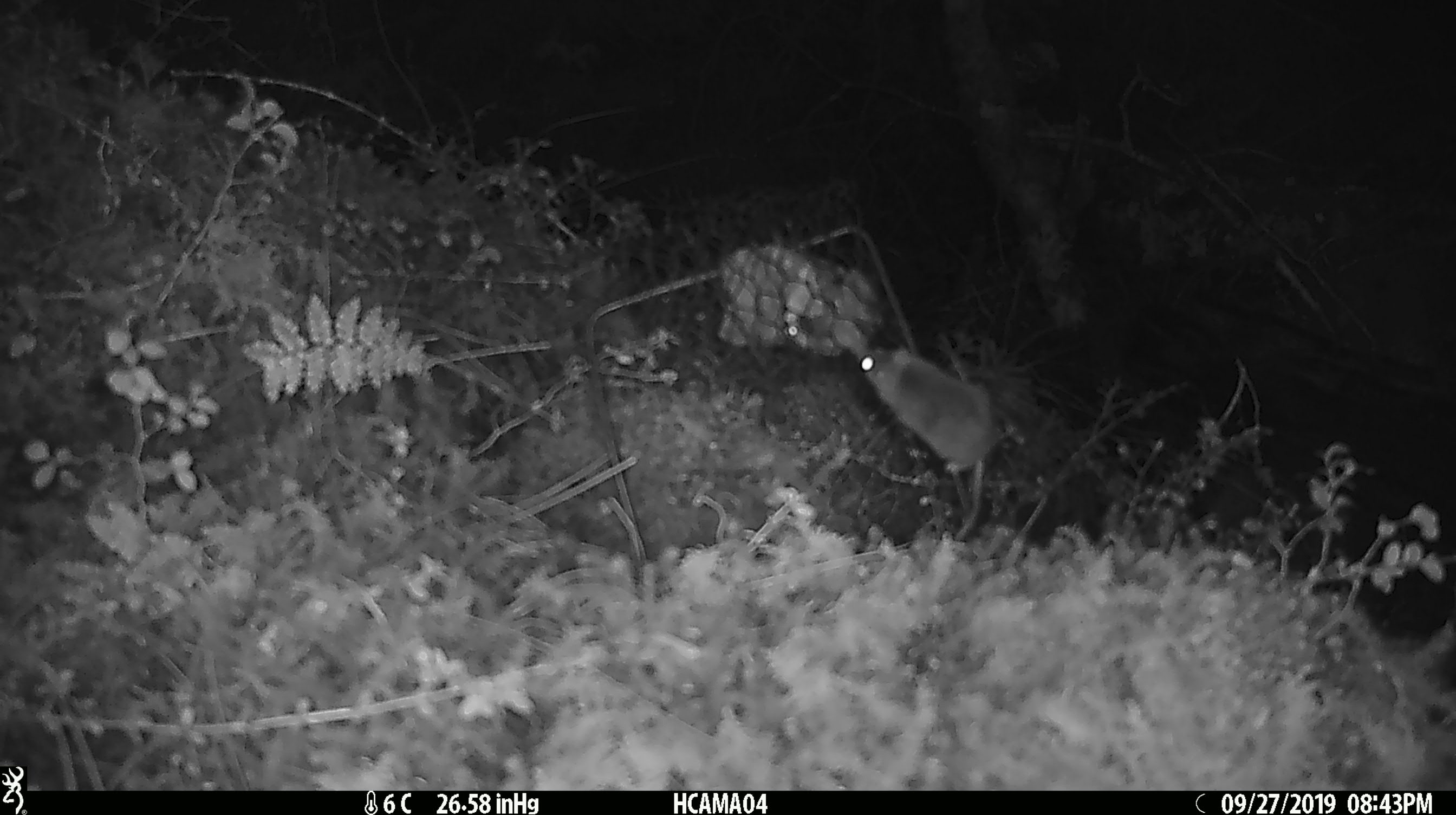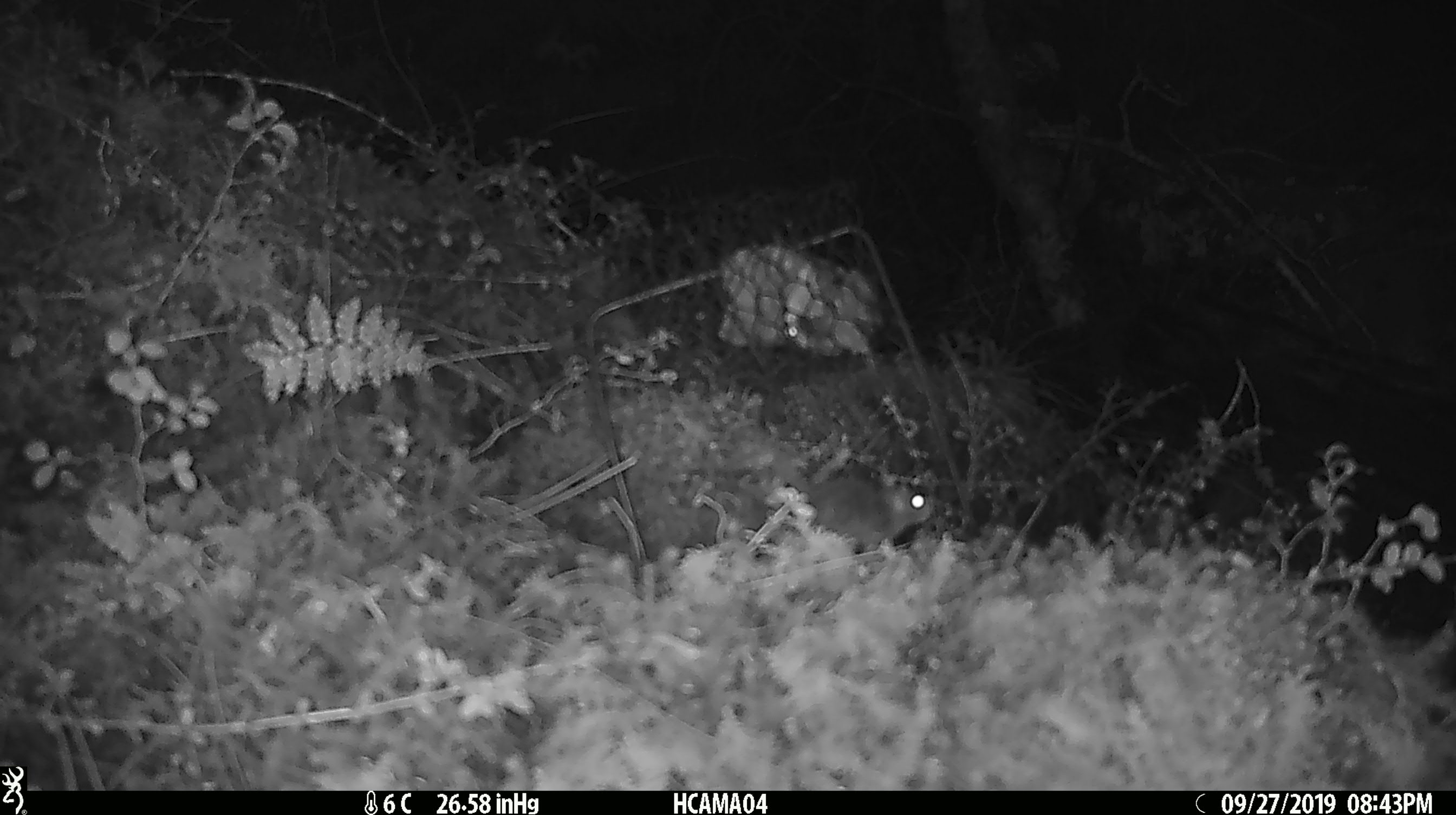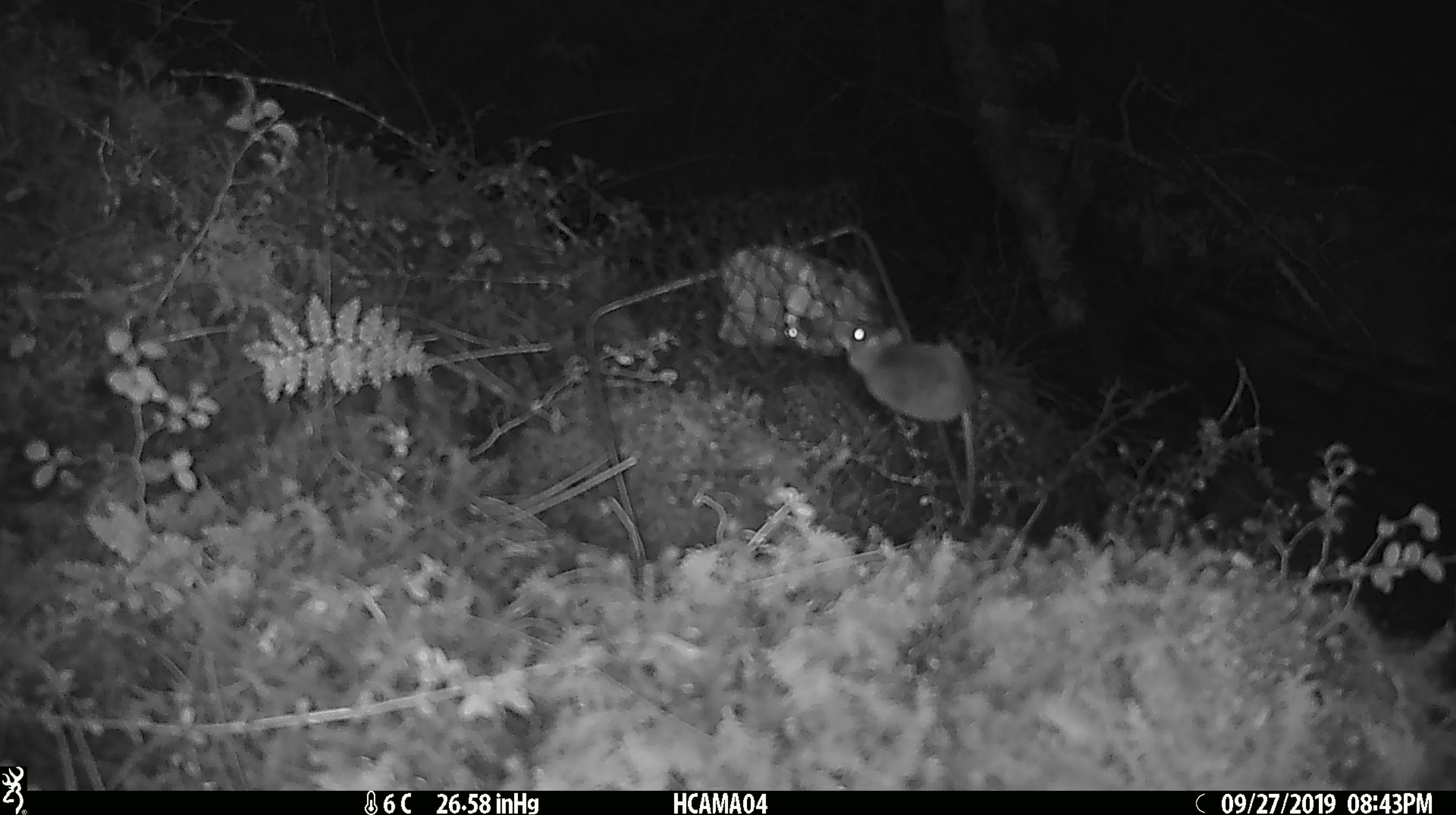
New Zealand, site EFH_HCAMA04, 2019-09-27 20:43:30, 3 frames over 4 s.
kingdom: Animalia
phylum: Chordata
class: Mammalia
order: Rodentia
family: Muridae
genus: Mus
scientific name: Mus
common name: mouse